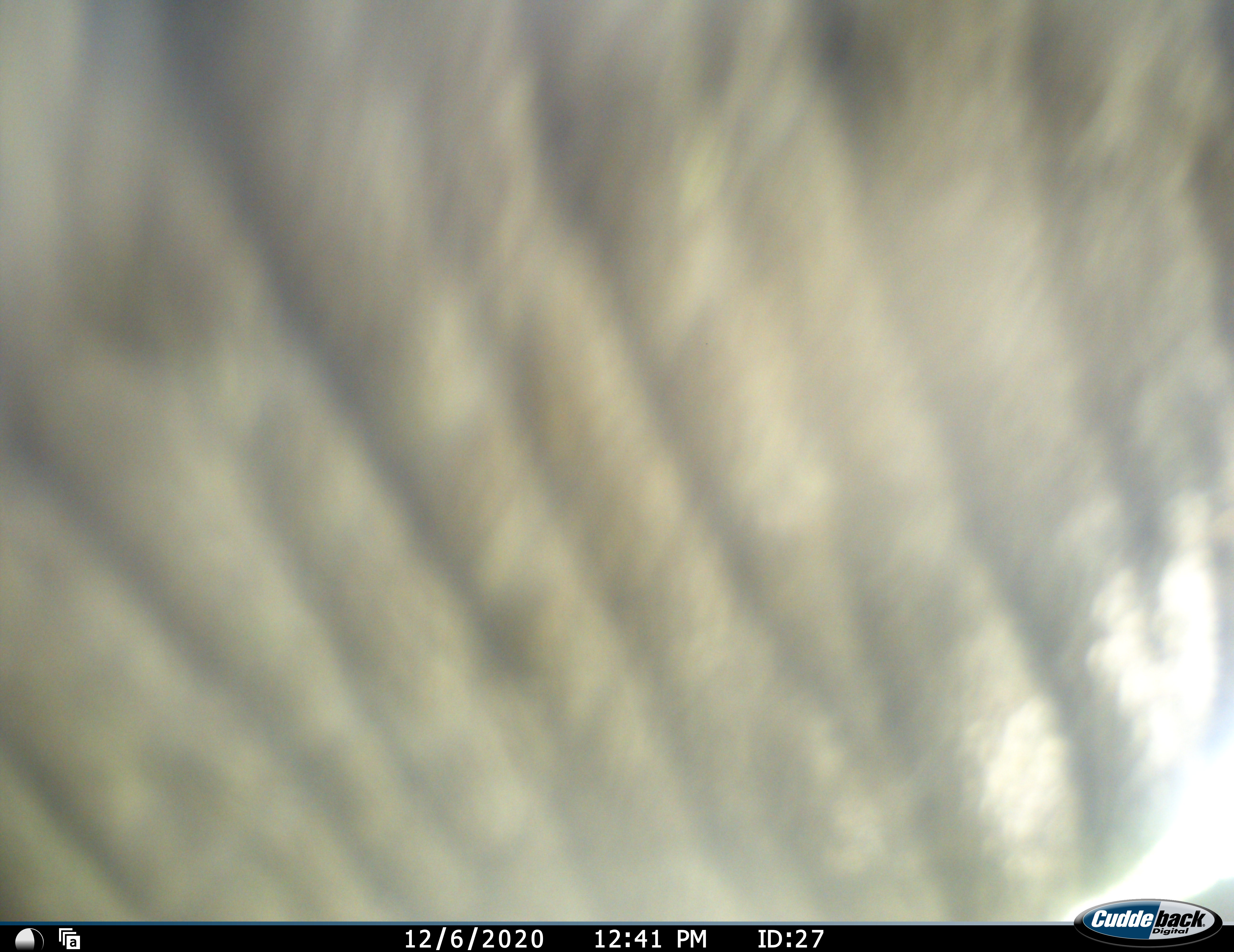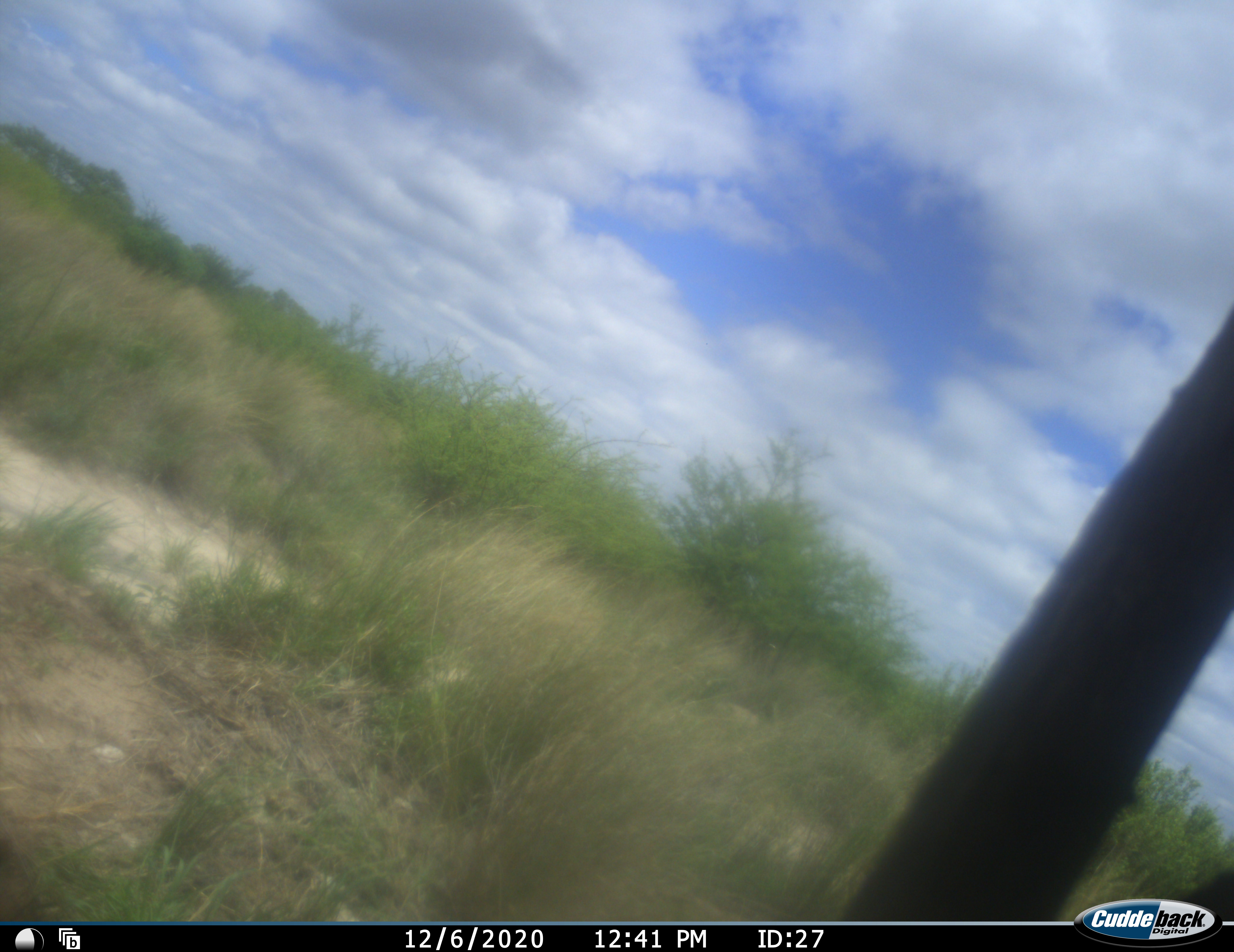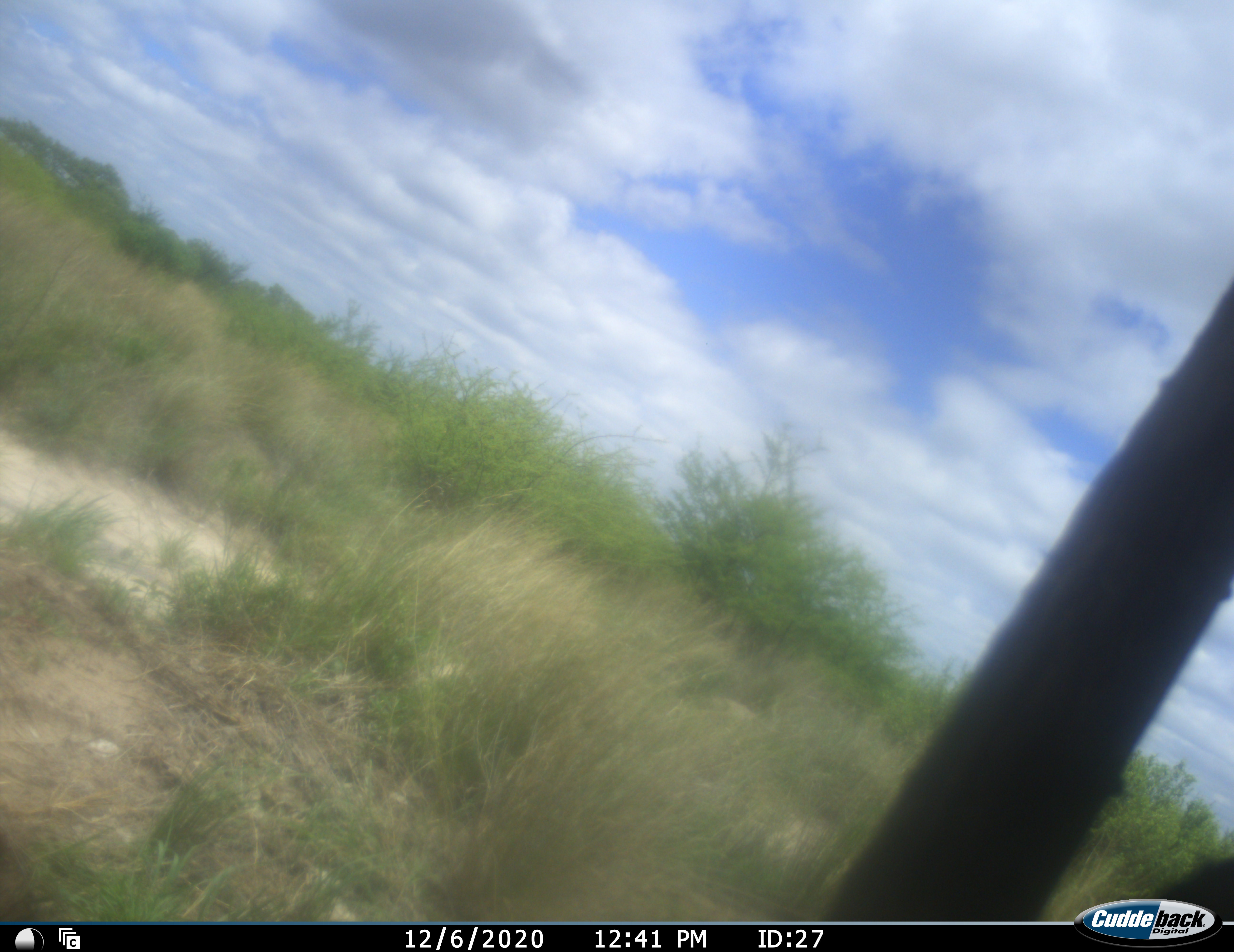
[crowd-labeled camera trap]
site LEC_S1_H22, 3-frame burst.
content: unidentified animal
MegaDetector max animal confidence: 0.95